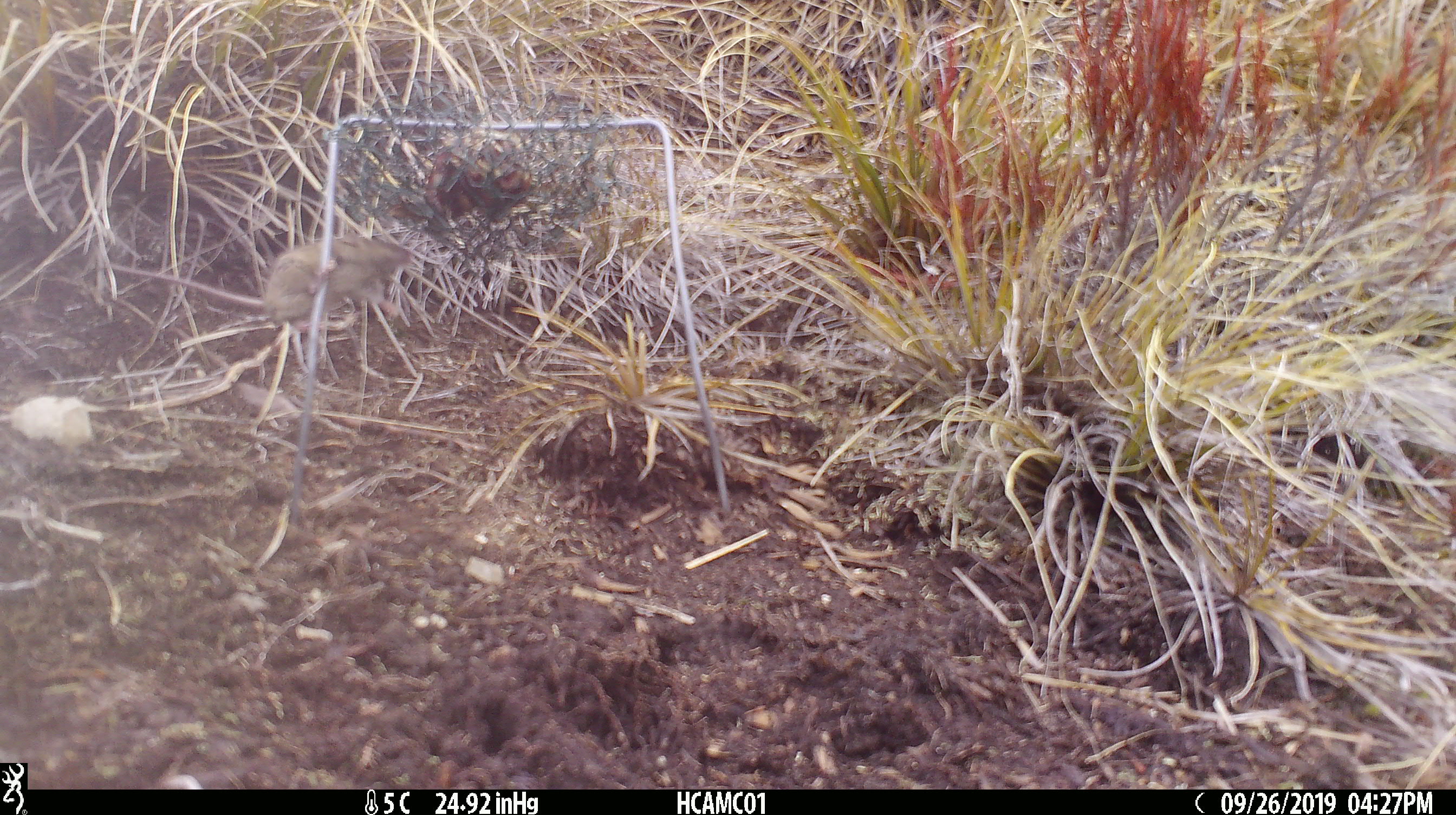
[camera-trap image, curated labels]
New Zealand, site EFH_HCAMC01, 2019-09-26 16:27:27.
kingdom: Animalia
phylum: Chordata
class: Mammalia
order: Rodentia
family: Muridae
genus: Mus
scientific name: Mus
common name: mouse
Mouse (Mus).